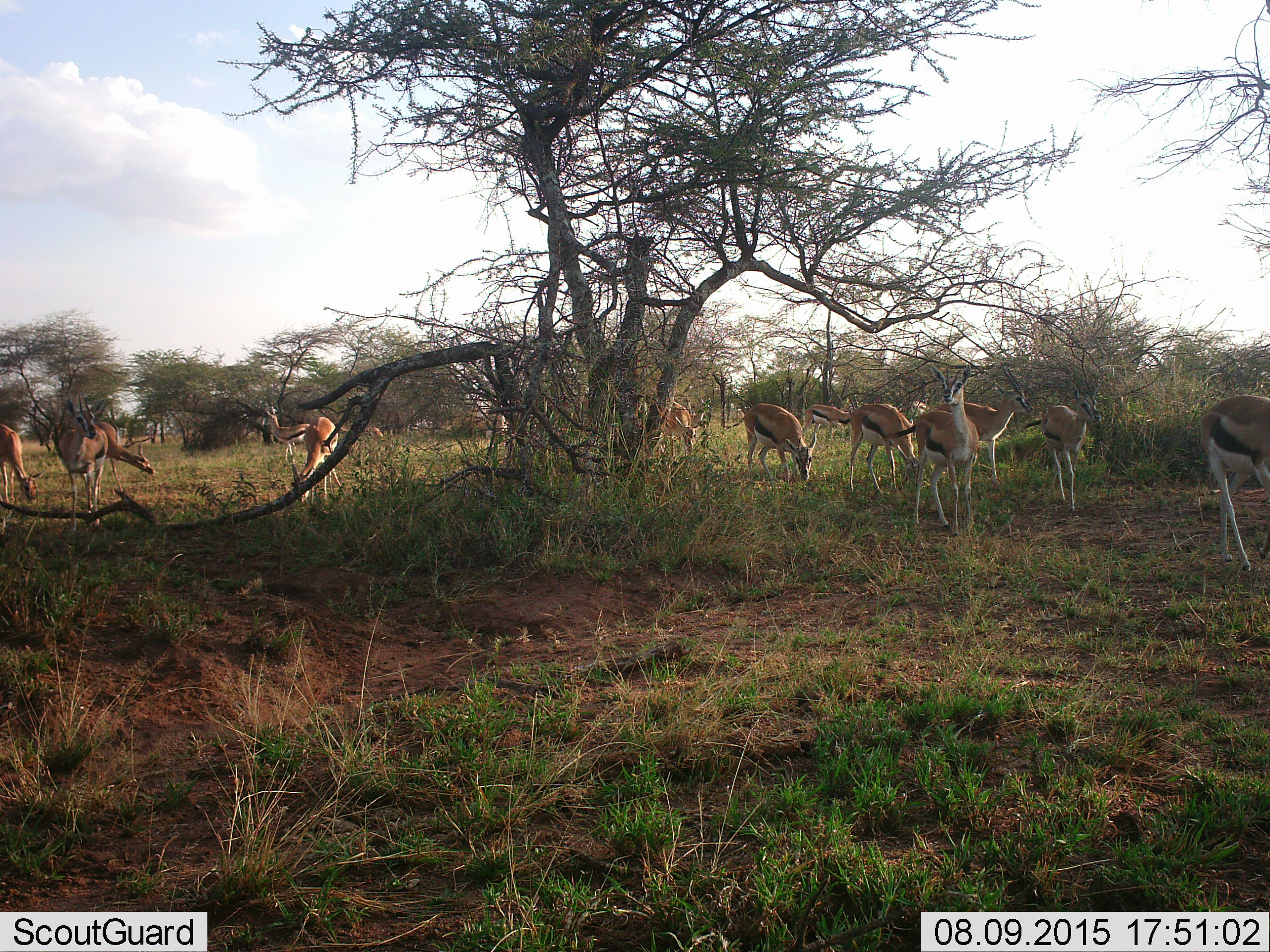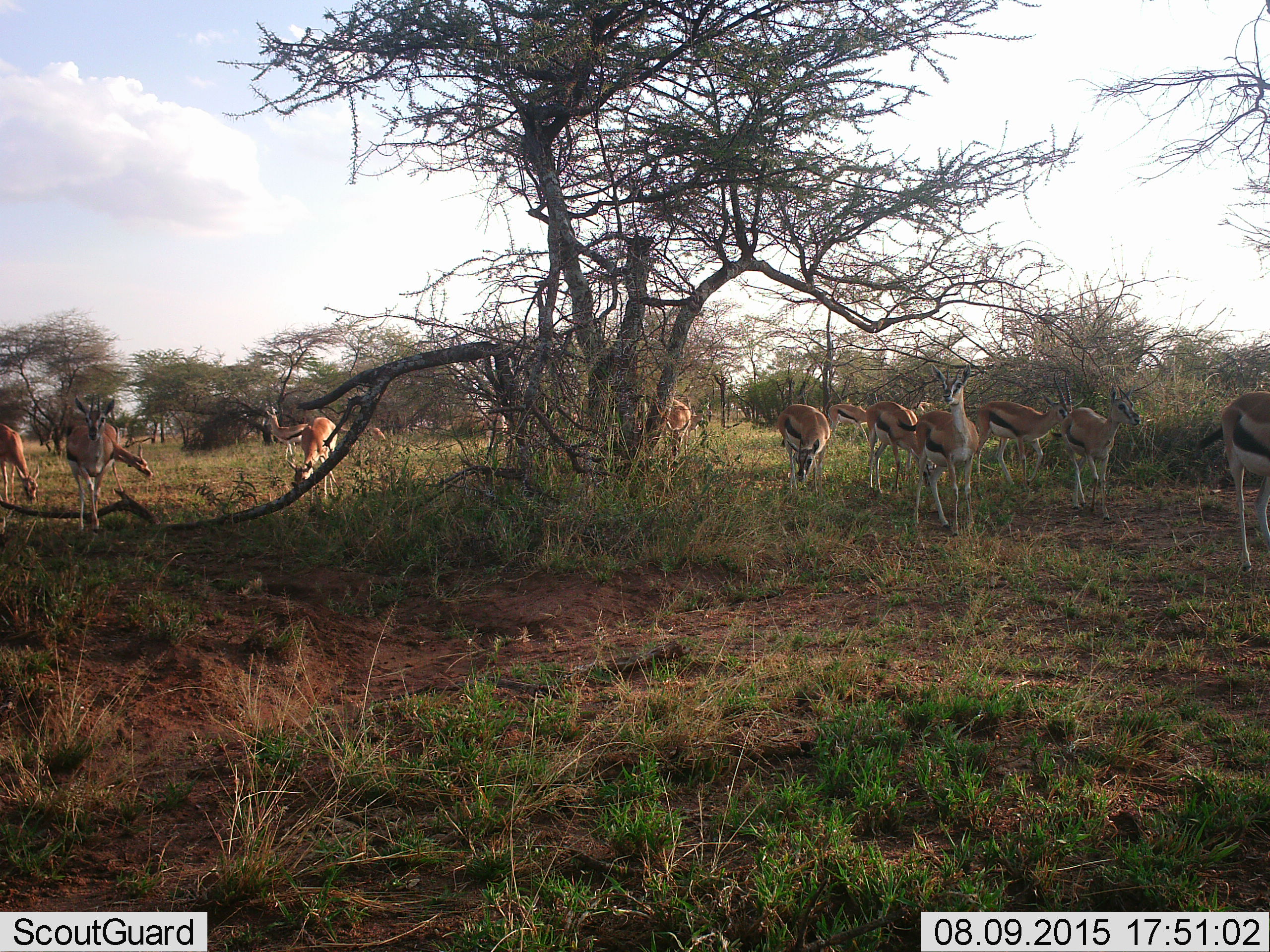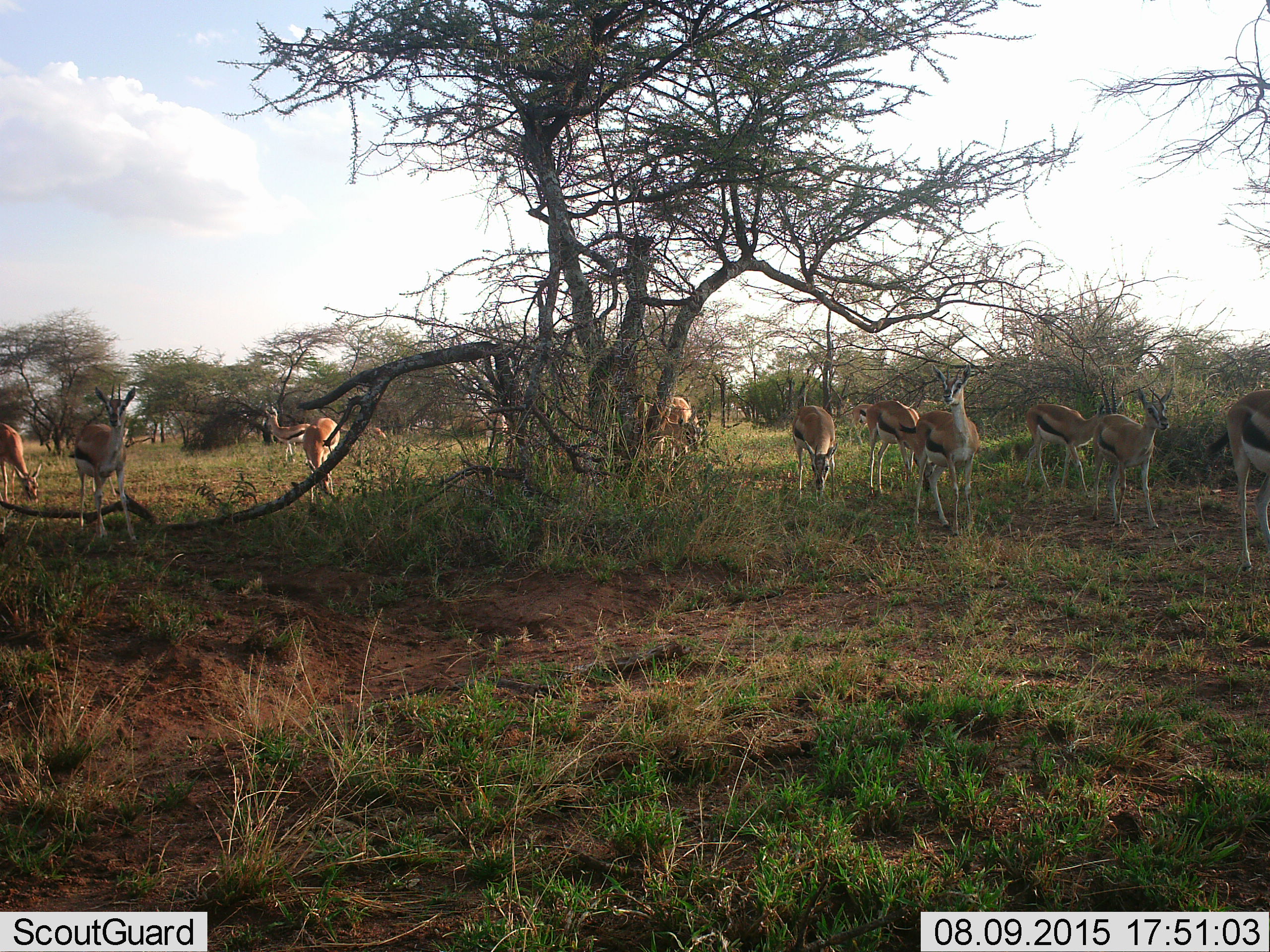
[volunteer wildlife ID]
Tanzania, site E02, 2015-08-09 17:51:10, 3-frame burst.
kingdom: Animalia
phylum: Chordata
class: Mammalia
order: Artiodactyla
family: Bovidae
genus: Eudorcas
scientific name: Eudorcas thomsonii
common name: thomson's gazelle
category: gazellethomsons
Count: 11-50.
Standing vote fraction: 67%.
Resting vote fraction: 0%.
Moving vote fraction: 83%.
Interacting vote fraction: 0%.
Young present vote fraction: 0%.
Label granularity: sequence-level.